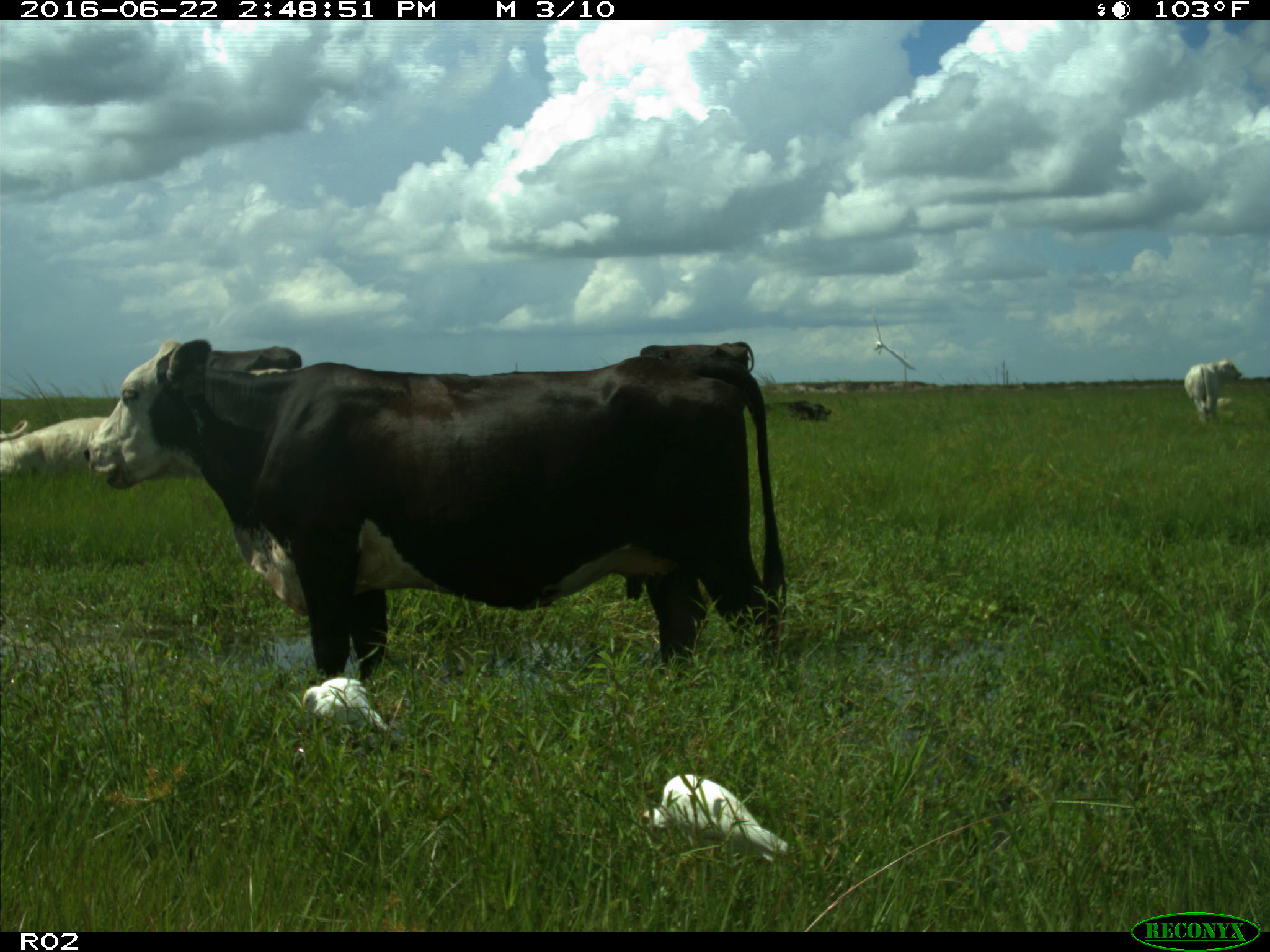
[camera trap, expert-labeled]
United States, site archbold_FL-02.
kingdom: Animalia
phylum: Chordata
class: Mammalia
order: Artiodactyla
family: Bovidae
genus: Bos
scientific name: Bos taurus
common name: domestic cow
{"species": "Bos taurus (domestic cow)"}